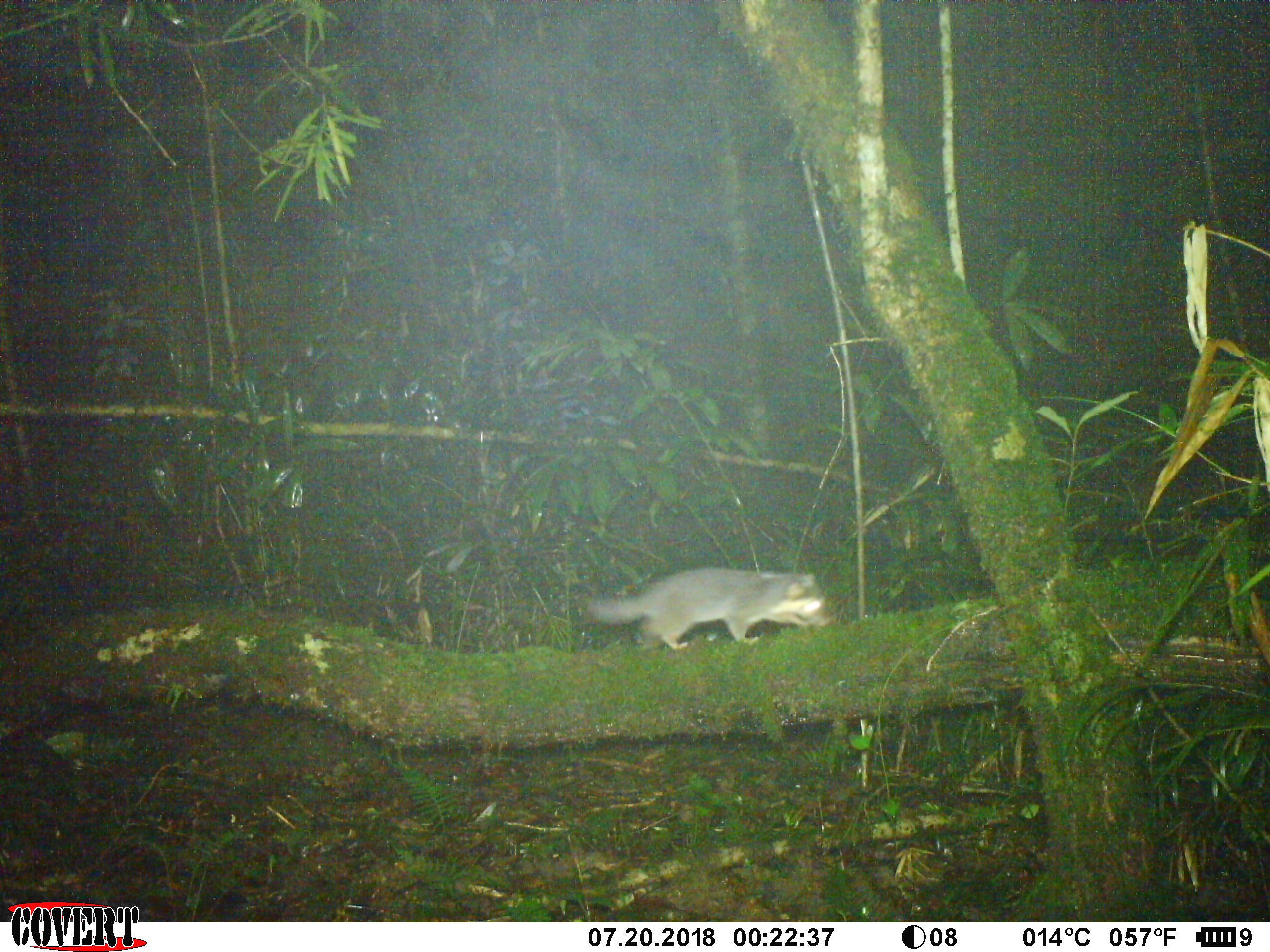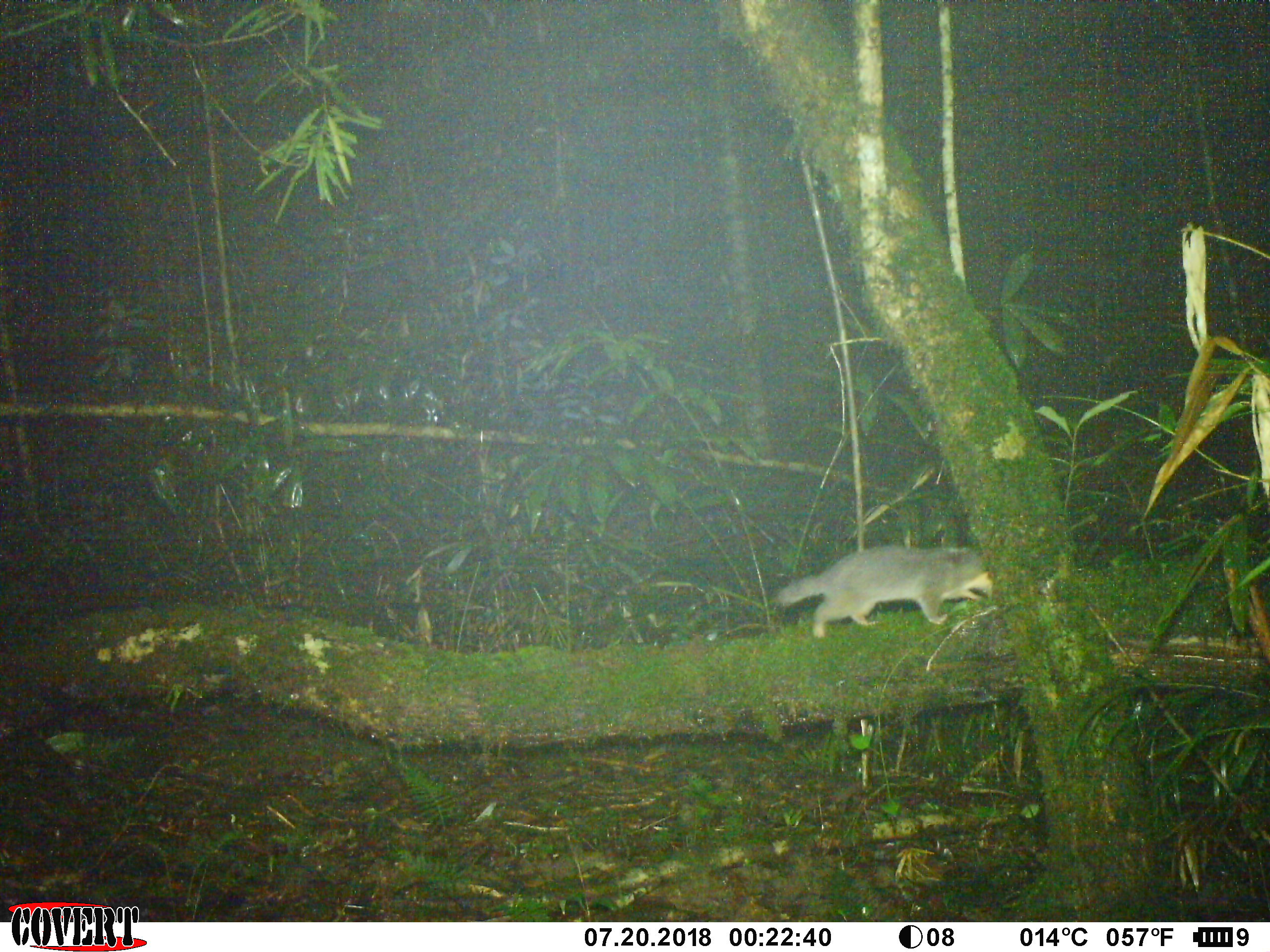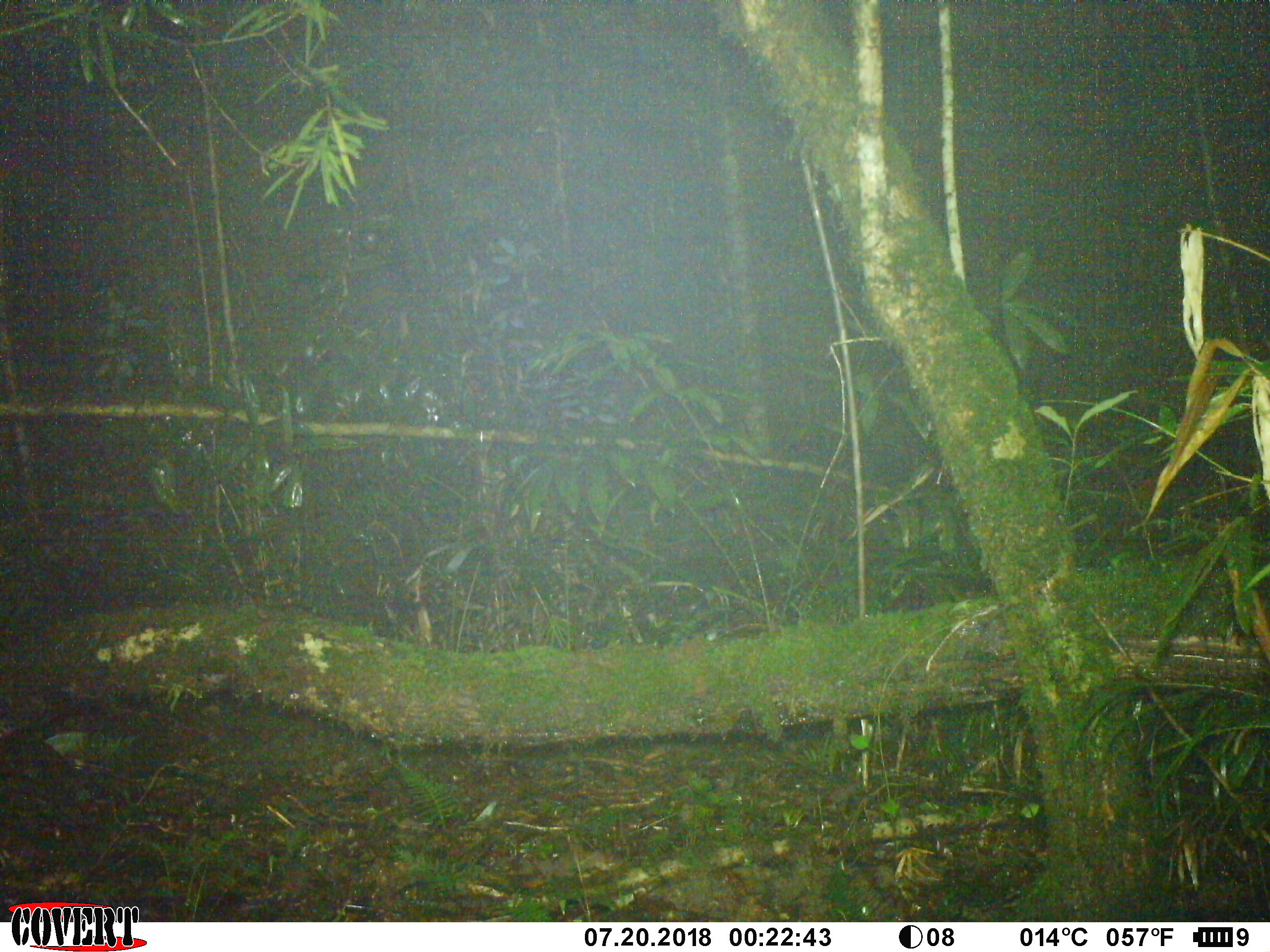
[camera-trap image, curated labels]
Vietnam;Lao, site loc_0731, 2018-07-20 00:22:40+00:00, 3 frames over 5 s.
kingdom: Animalia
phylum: Chordata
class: Mammalia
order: Carnivora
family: Mustelidae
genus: Melogale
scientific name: Melogale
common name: ferret badger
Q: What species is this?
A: Ferret badger (Melogale).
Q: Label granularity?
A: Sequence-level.